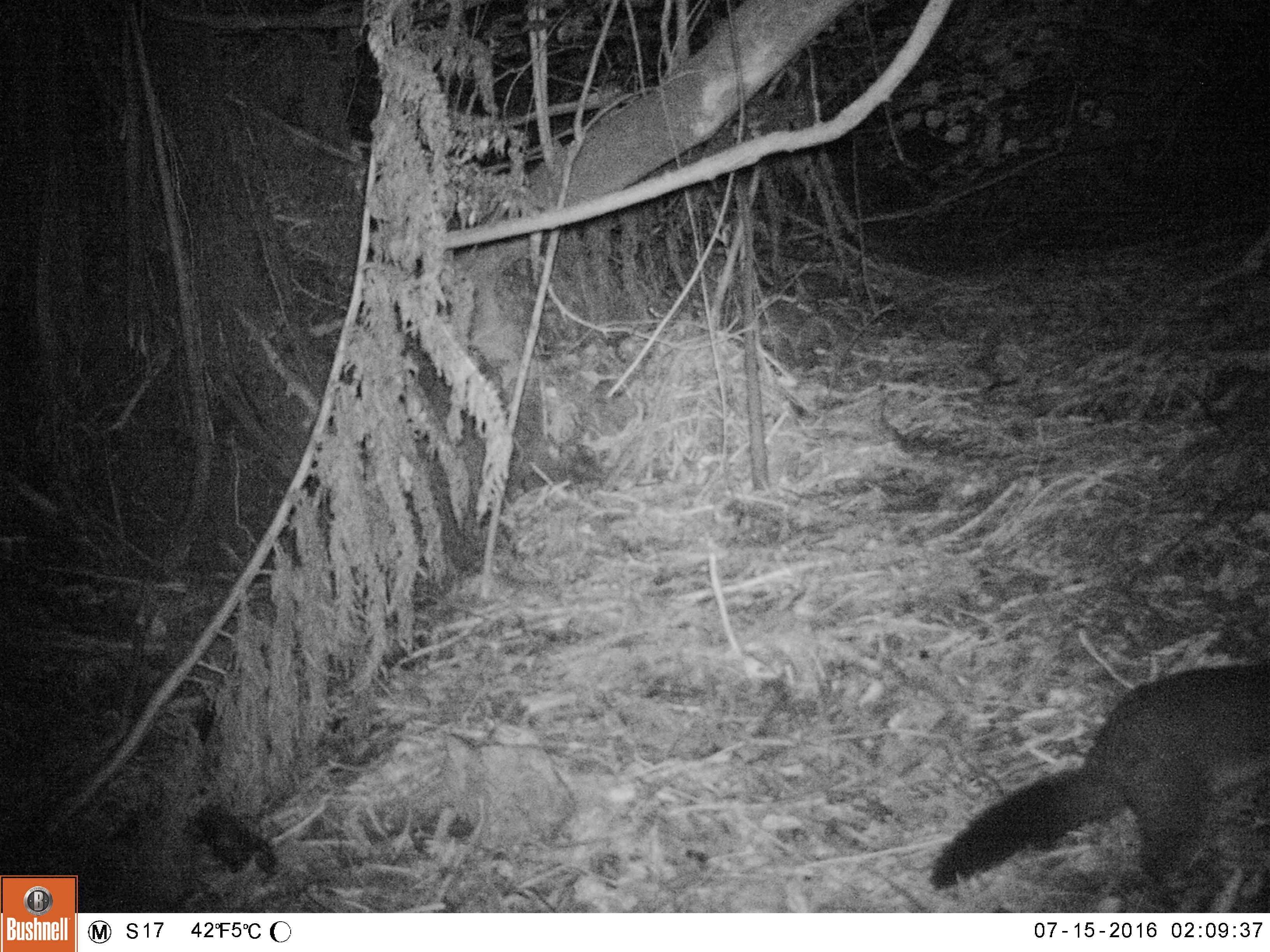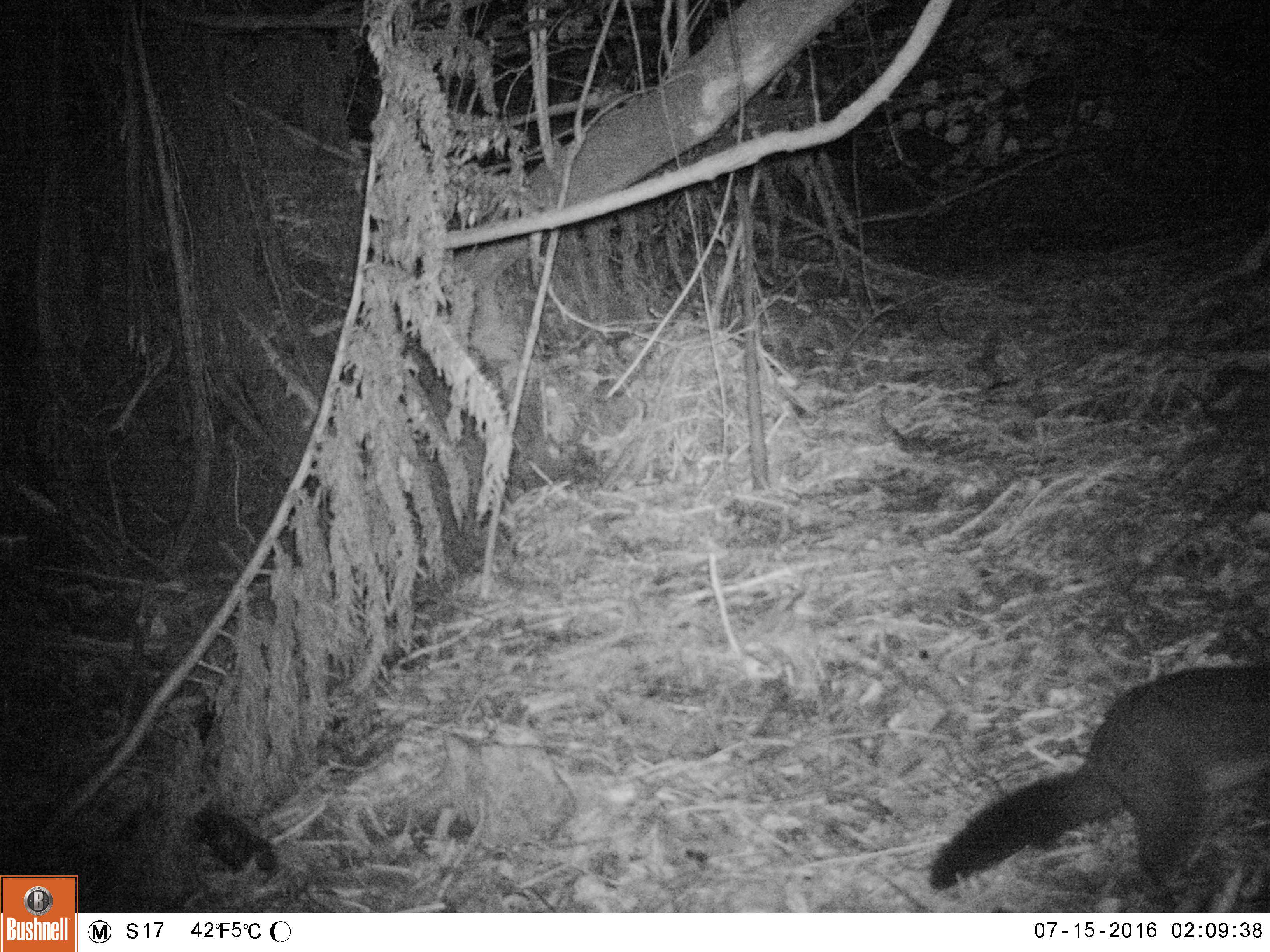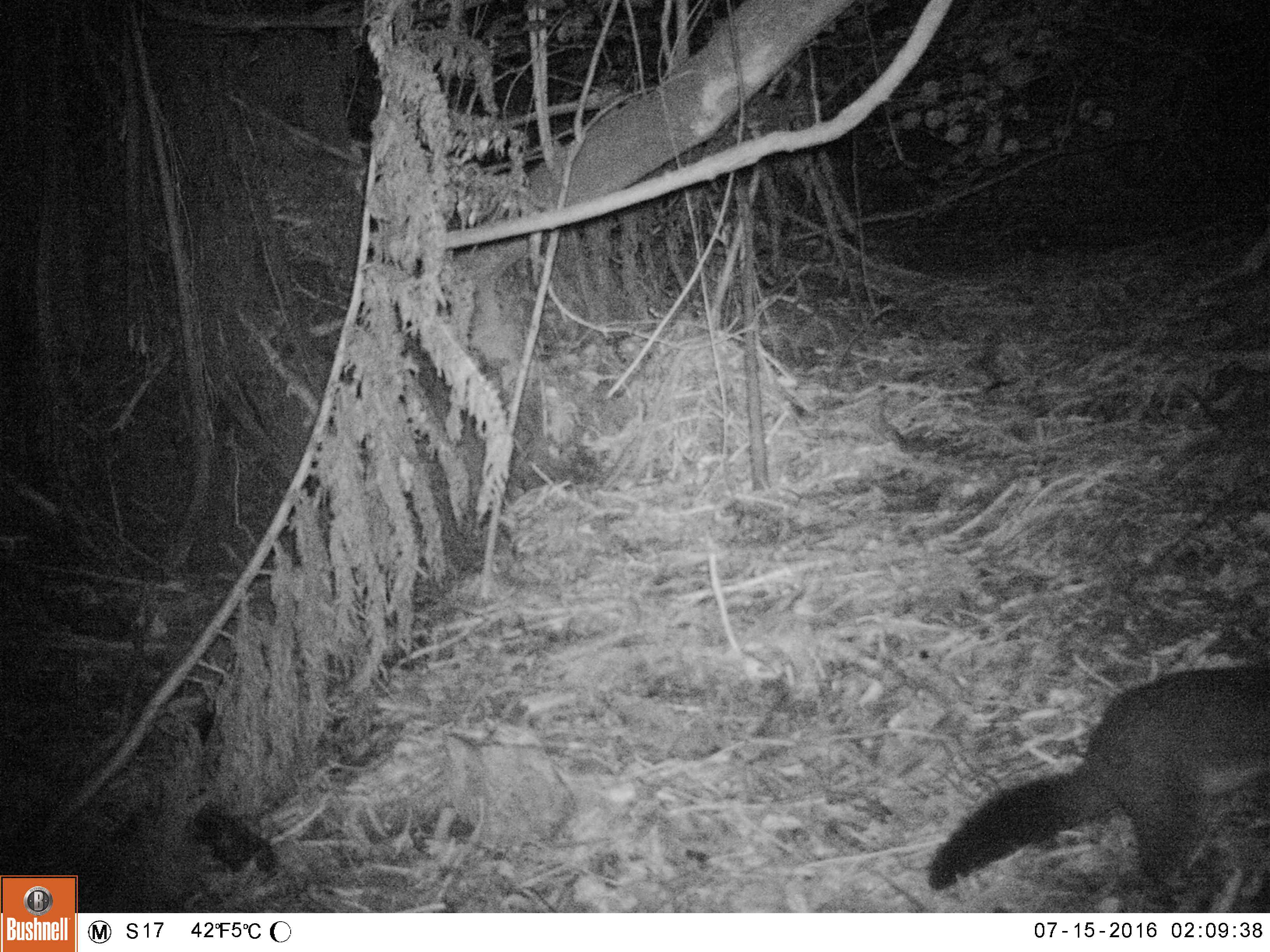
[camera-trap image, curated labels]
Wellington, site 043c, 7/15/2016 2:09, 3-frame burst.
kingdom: Animalia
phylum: Chordata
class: Mammalia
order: Didelphimorphia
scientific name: Didelphimorphia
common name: possum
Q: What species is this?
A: Possum (Didelphimorphia).